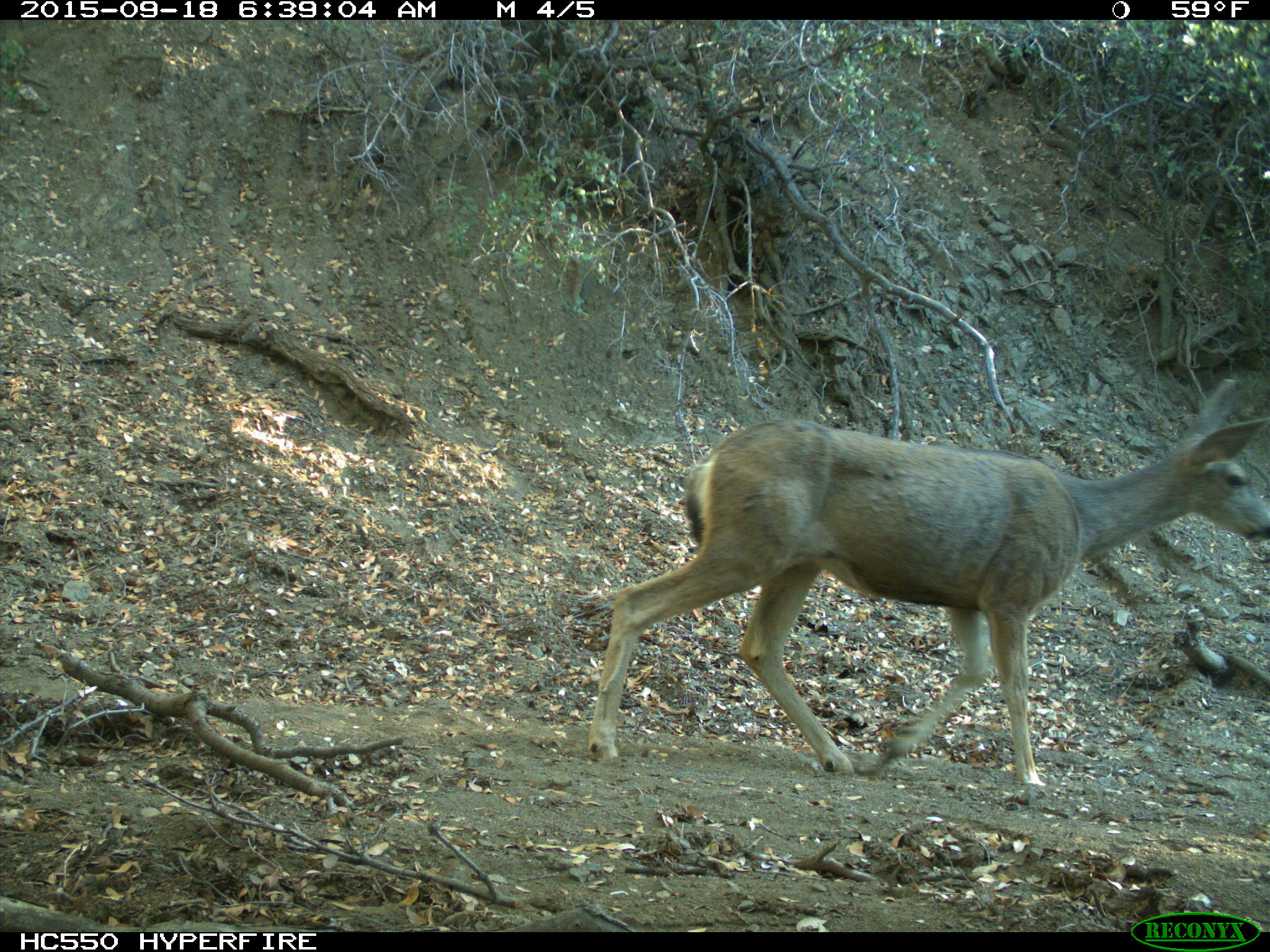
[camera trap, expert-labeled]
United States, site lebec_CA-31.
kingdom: Animalia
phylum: Chordata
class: Mammalia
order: Artiodactyla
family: Cervidae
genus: Odocoileus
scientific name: Odocoileus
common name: deer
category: unidentified deer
Unidentified deer (deer) (Odocoileus).